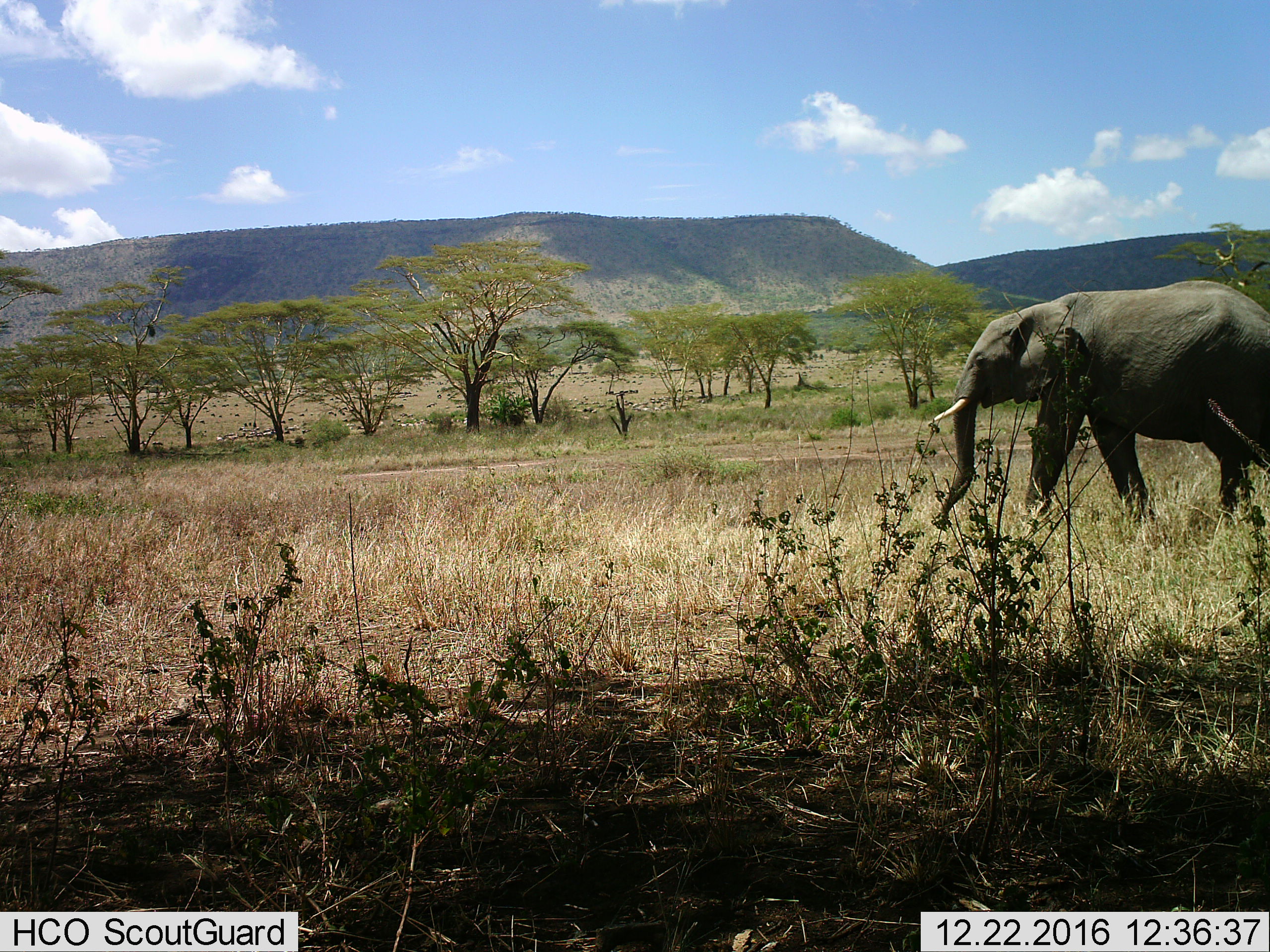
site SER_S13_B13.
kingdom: Animalia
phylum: Chordata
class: Mammalia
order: Proboscidea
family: Elephantidae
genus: Loxodonta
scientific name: Loxodonta africana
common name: african bush elephant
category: elephant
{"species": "elephant (african bush elephant) (Loxodonta africana)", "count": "1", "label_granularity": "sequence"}